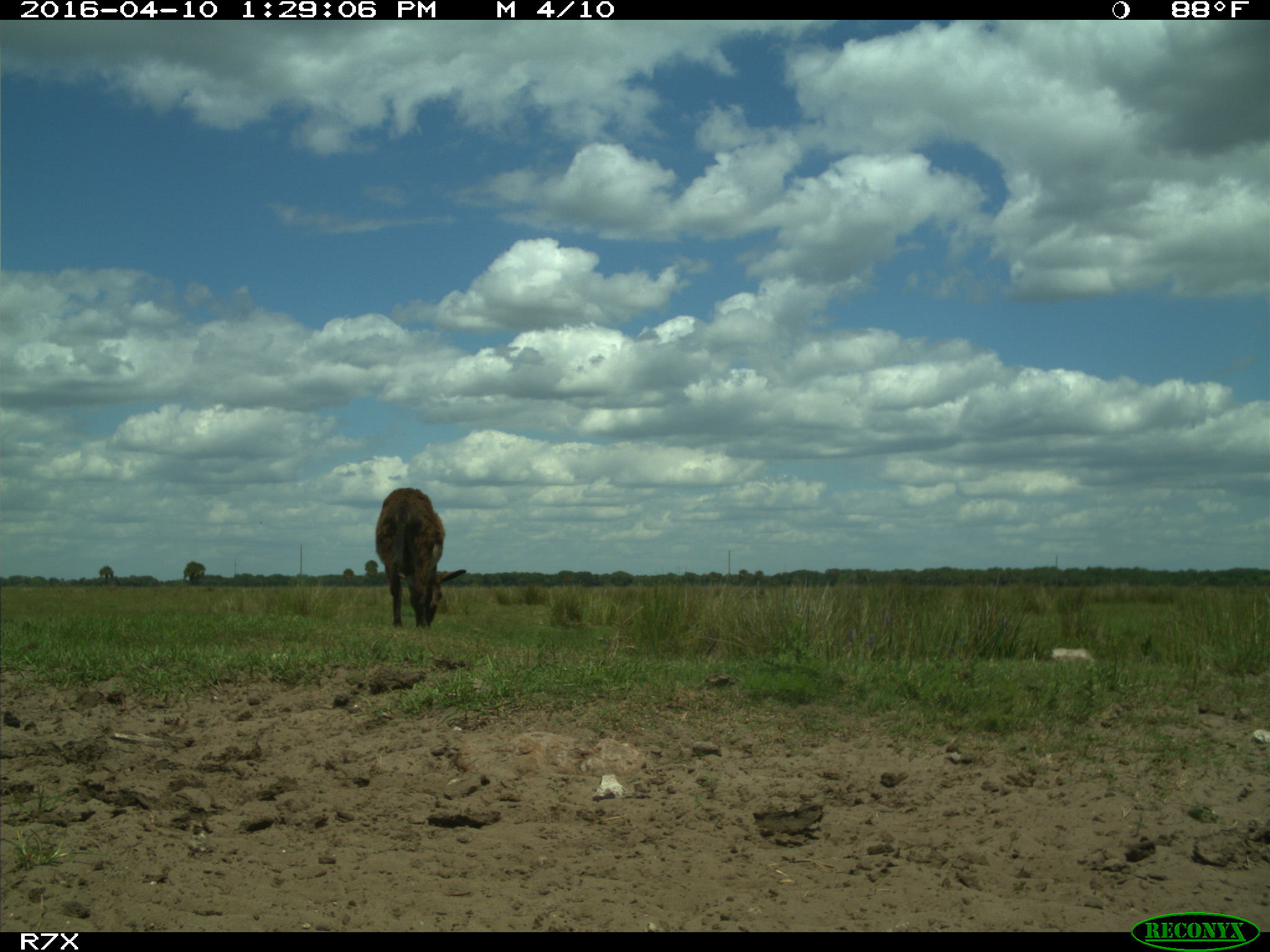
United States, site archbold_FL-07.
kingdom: Animalia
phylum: Chordata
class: Mammalia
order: Artiodactyla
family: Bovidae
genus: Bos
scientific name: Bos taurus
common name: domestic cow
Bos taurus (domestic cow).